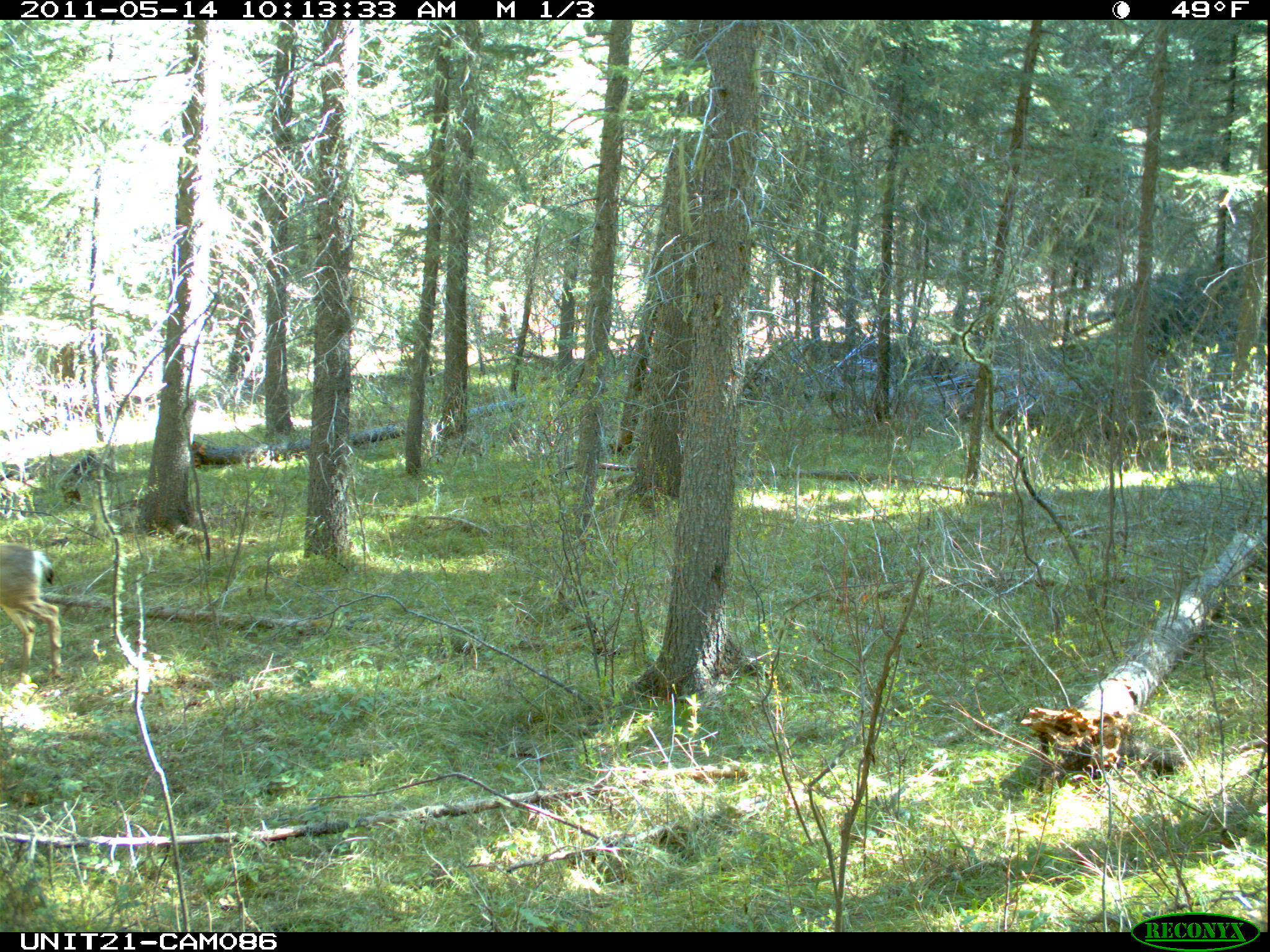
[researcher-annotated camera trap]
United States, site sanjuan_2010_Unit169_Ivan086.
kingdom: Animalia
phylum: Chordata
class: Mammalia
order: Artiodactyla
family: Cervidae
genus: Odocoileus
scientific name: Odocoileus hemionus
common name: mule deer